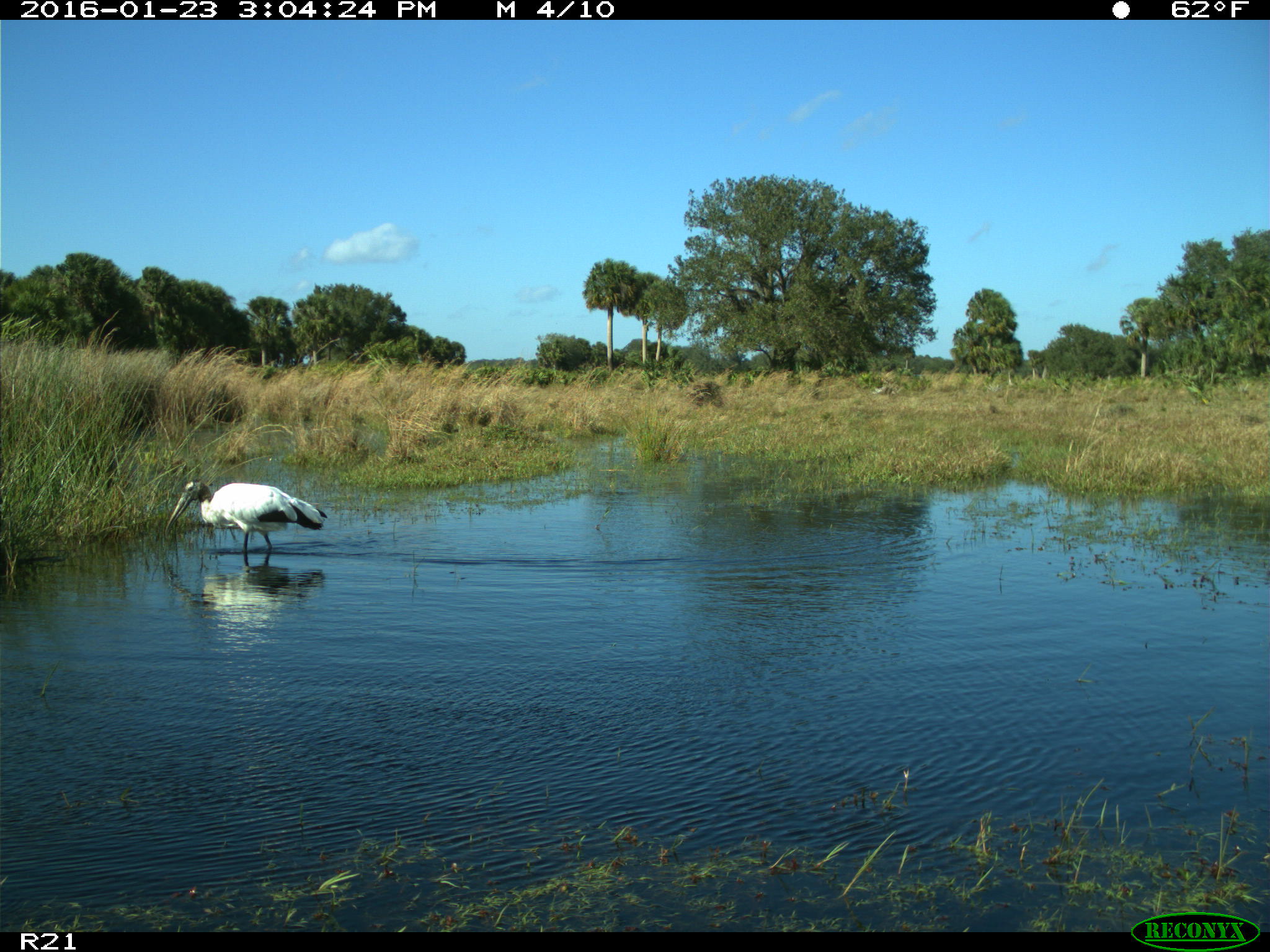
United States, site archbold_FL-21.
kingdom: Animalia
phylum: Chordata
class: Aves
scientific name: Aves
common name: birds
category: unidentified bird